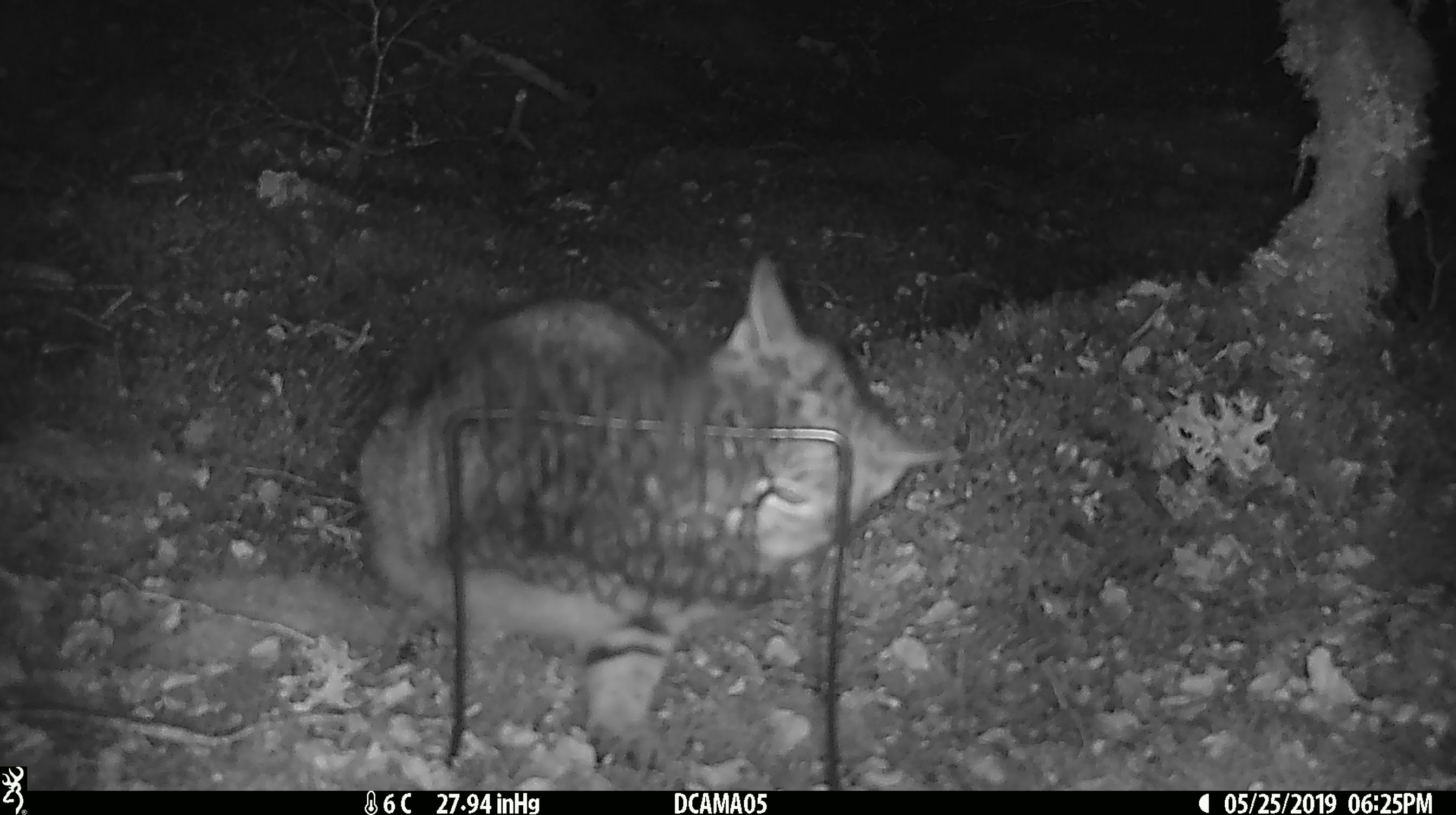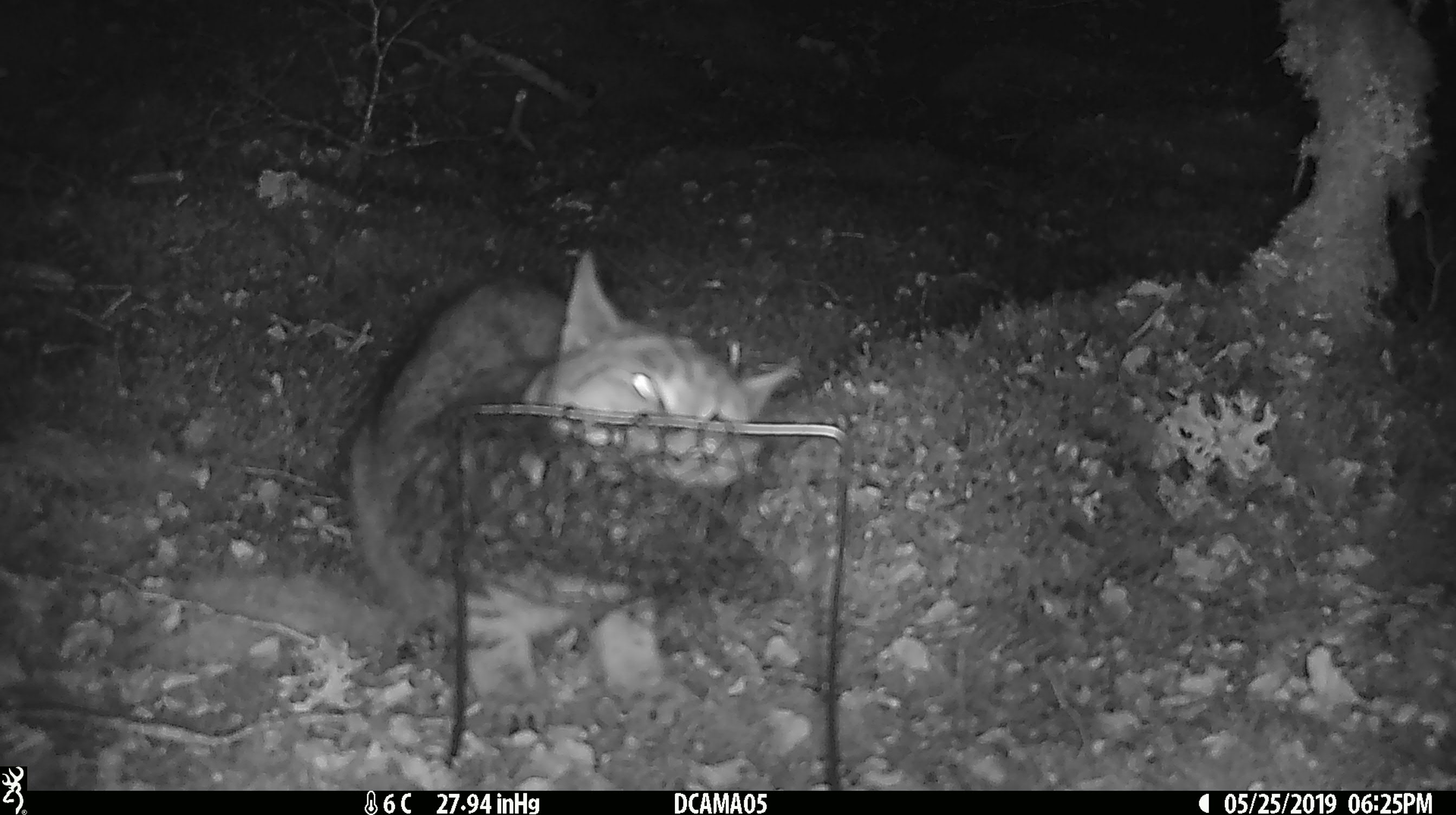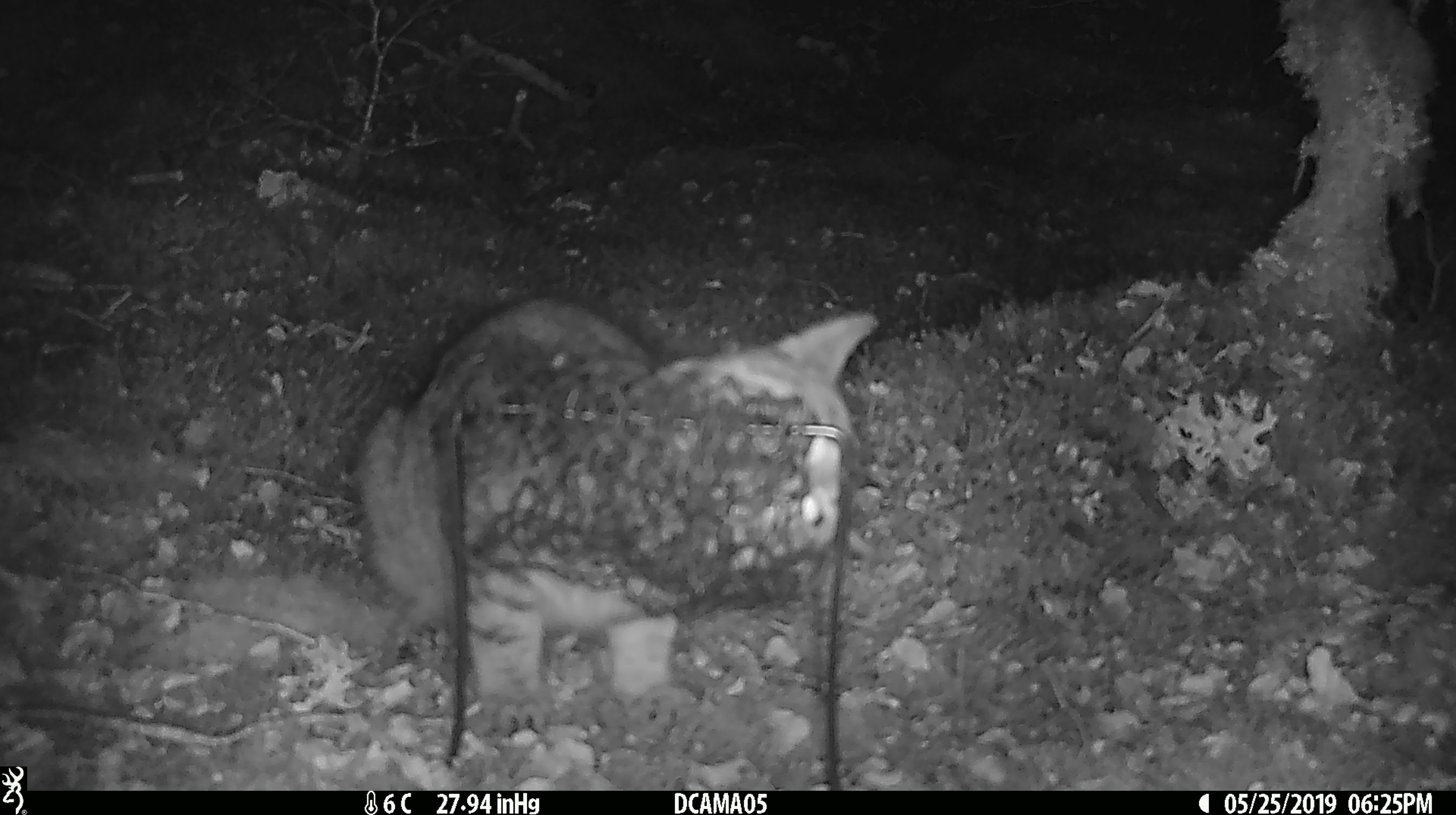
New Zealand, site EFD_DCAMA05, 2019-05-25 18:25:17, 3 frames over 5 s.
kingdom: Animalia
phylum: Chordata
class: Mammalia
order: Carnivora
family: Felidae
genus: Felis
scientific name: Felis catus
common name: domestic cat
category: cat